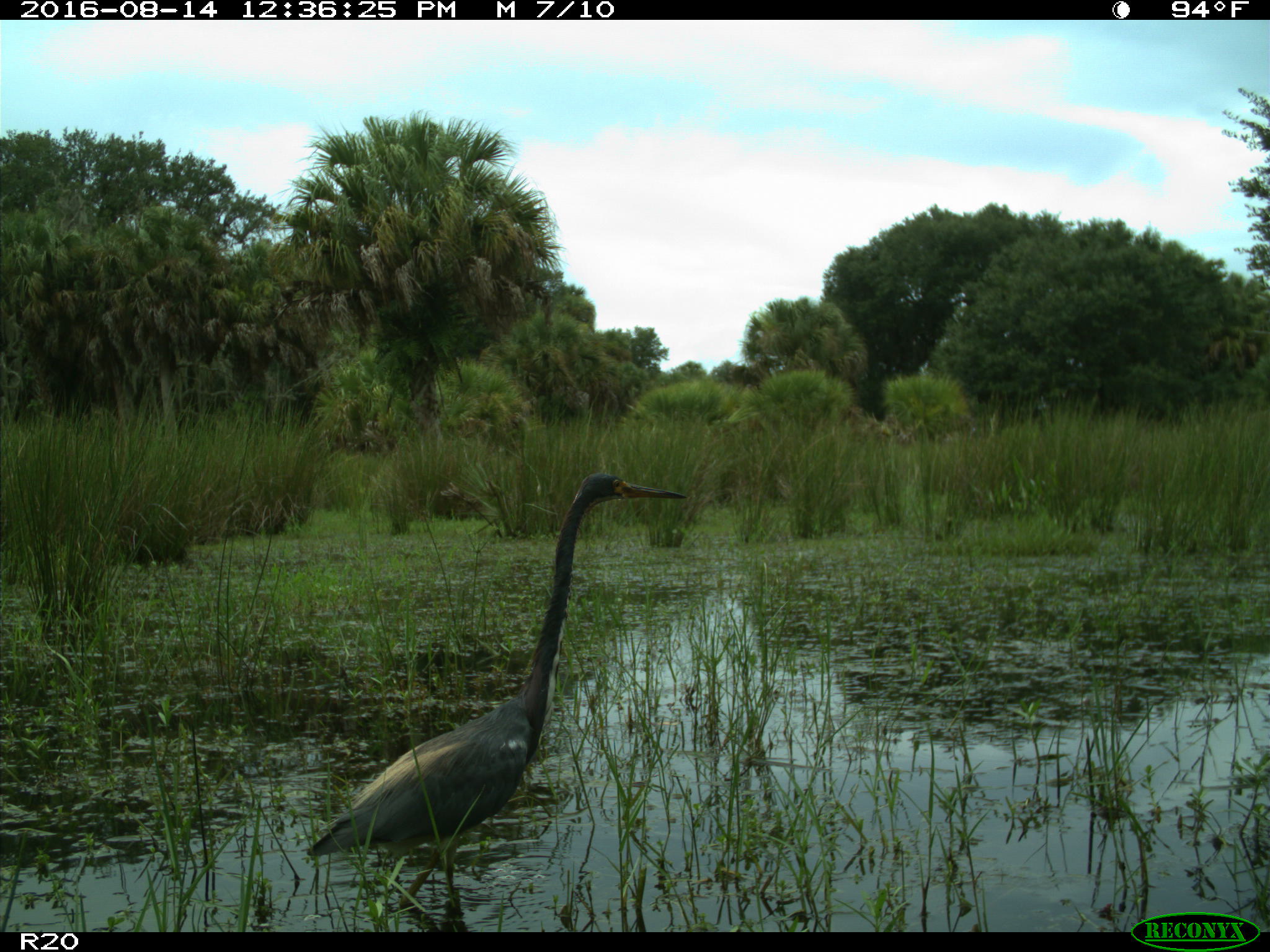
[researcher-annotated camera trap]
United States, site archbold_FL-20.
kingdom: Animalia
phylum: Chordata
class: Aves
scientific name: Aves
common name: birds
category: unidentified bird